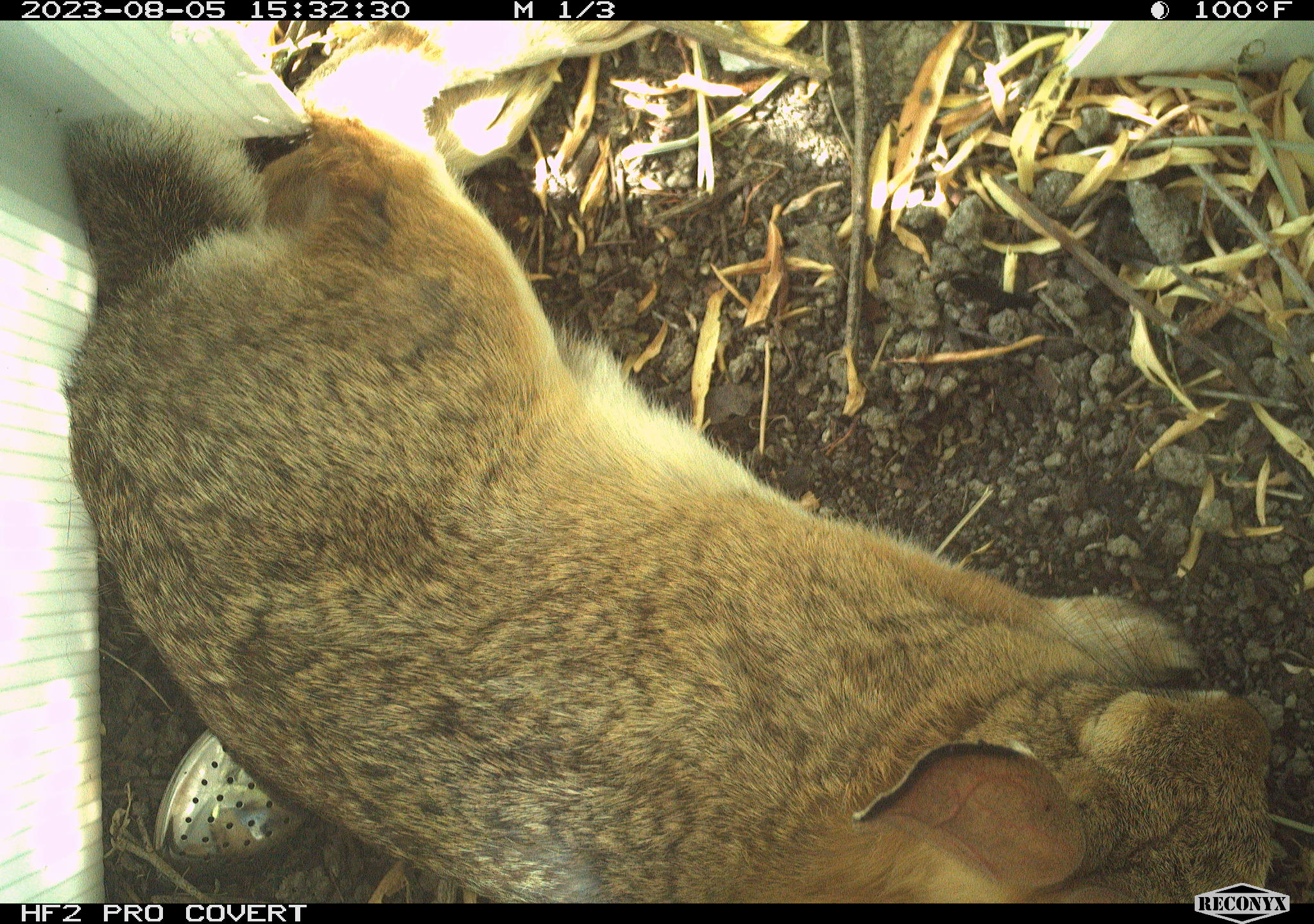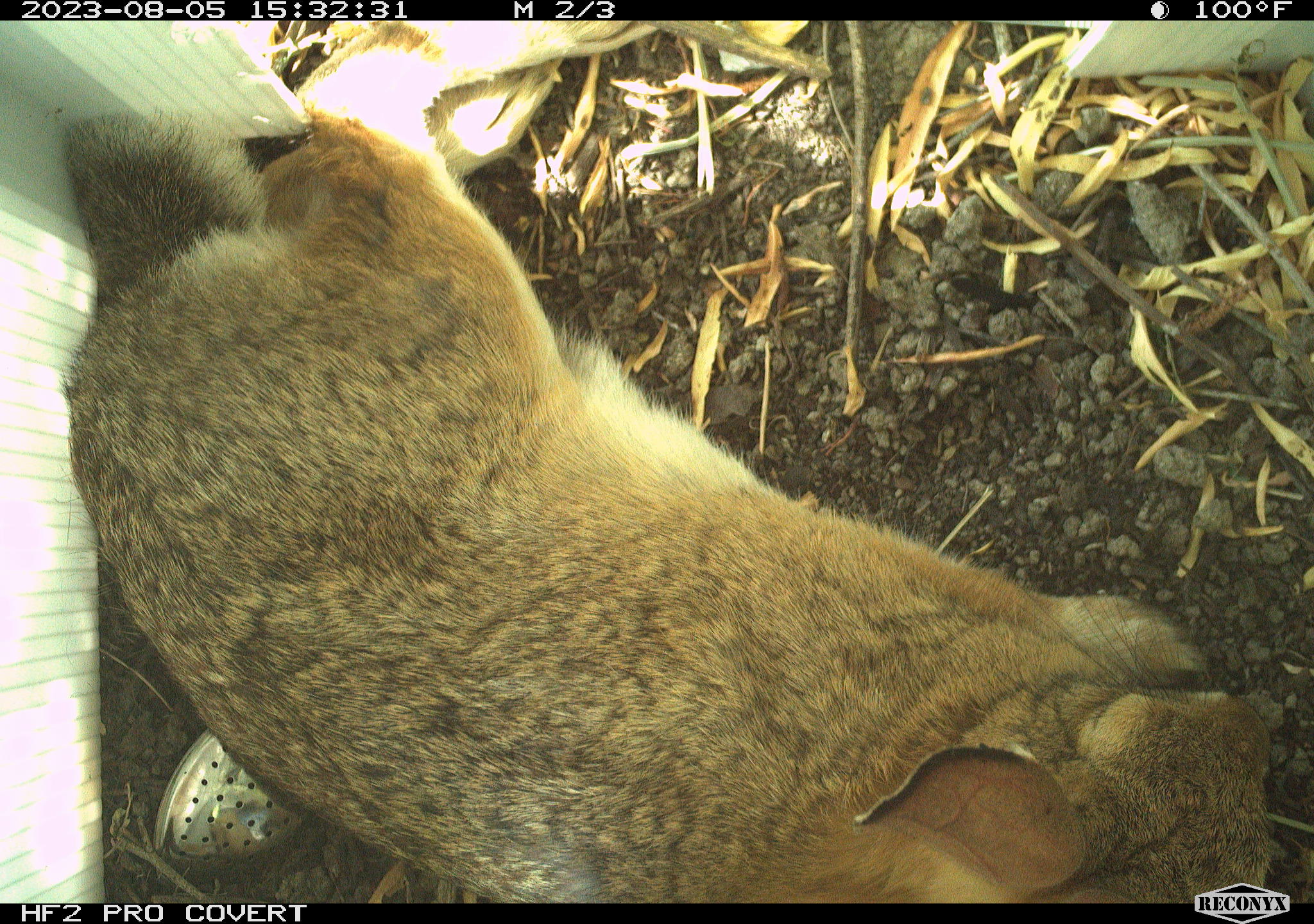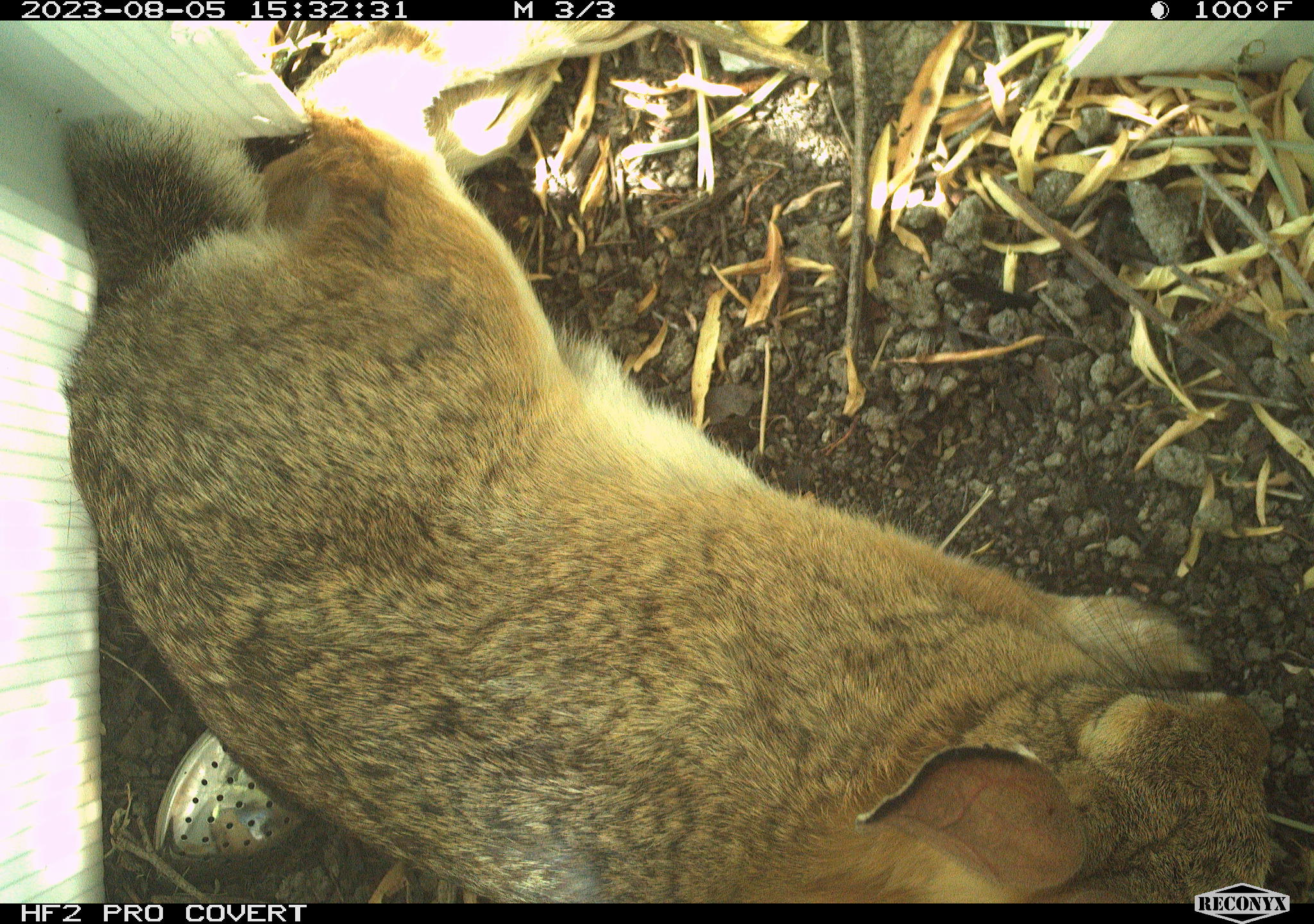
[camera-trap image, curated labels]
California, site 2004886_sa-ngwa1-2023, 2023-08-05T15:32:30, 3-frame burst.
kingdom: Animalia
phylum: Chordata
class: Mammalia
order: Lagomorpha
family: Leporidae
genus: Sylvilagus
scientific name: Sylvilagus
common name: cottontail rabbits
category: sylvilagus species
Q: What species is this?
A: Sylvilagus species (cottontail rabbits) (Sylvilagus).